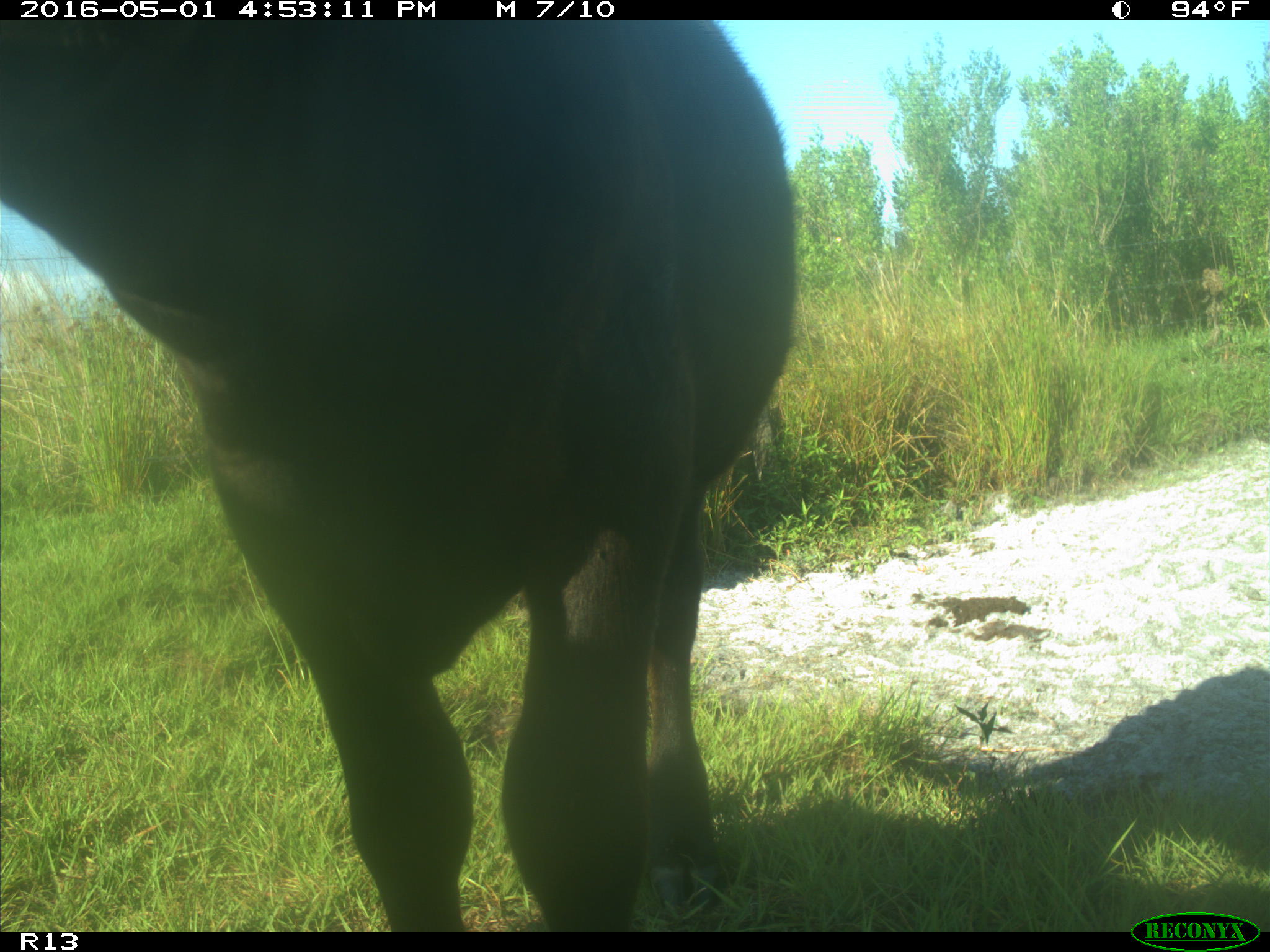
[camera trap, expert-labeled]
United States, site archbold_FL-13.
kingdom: Animalia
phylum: Chordata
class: Mammalia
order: Artiodactyla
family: Bovidae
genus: Bos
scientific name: Bos taurus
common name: domestic cow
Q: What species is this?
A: Bos taurus (domestic cow).